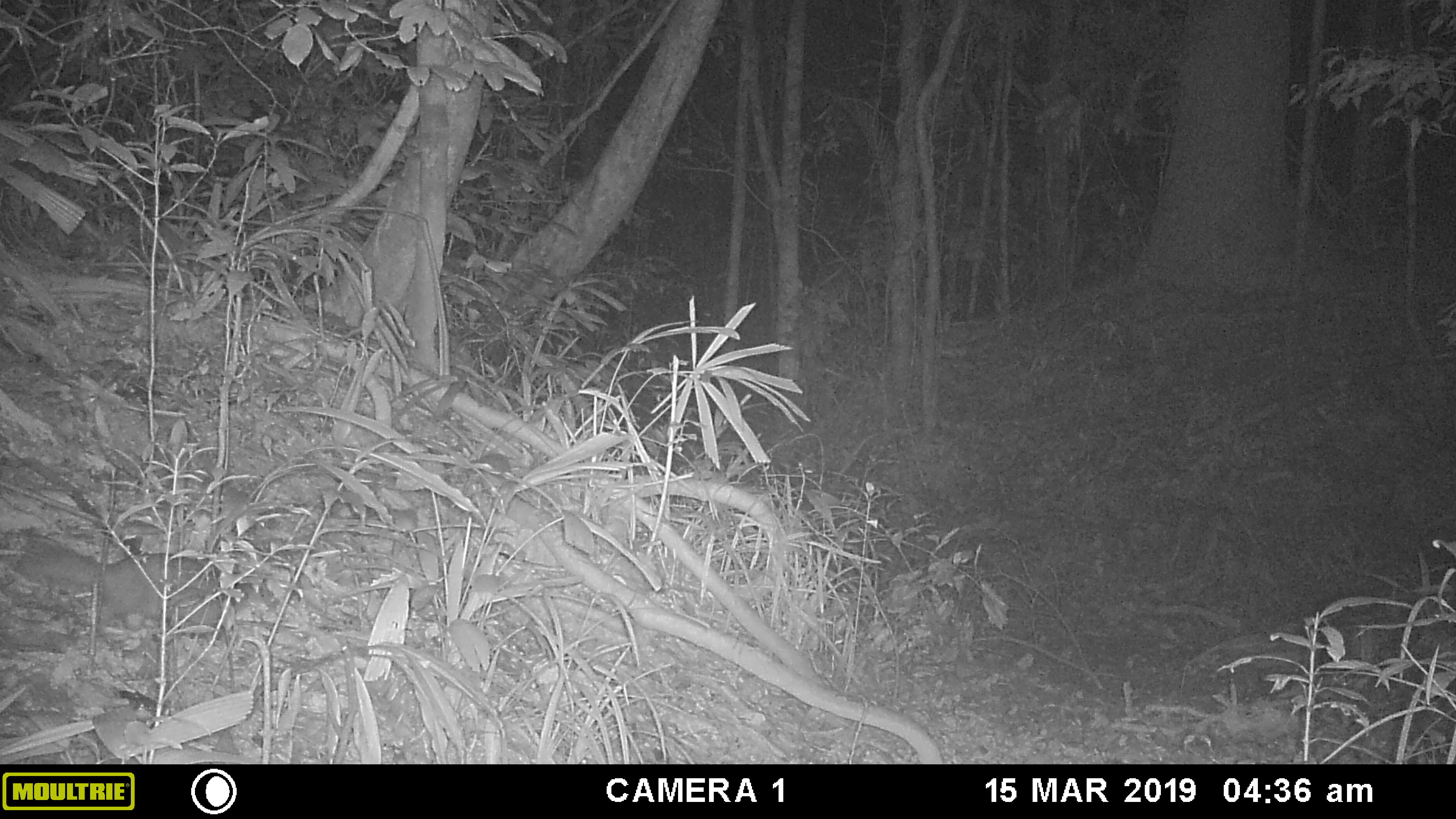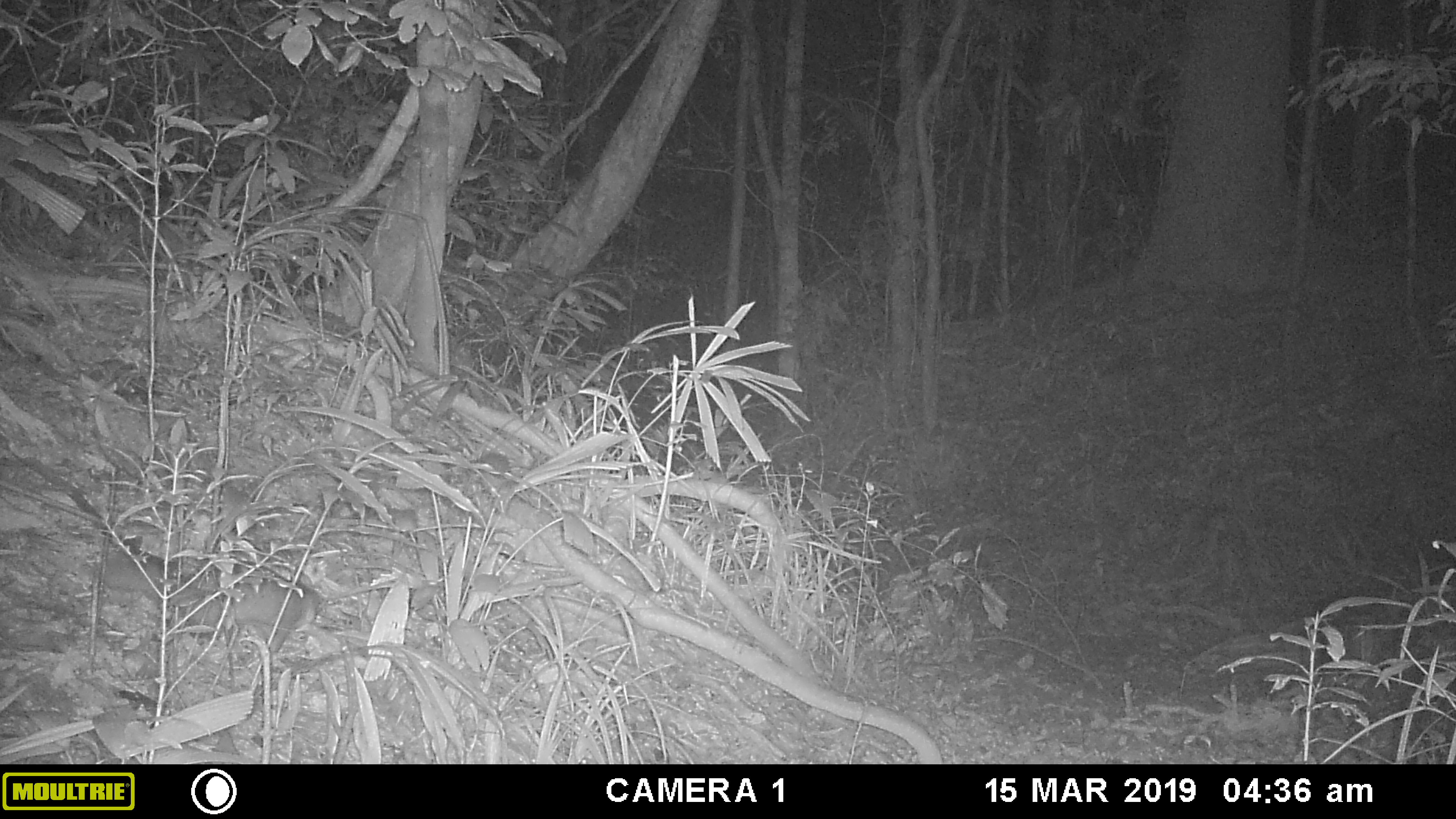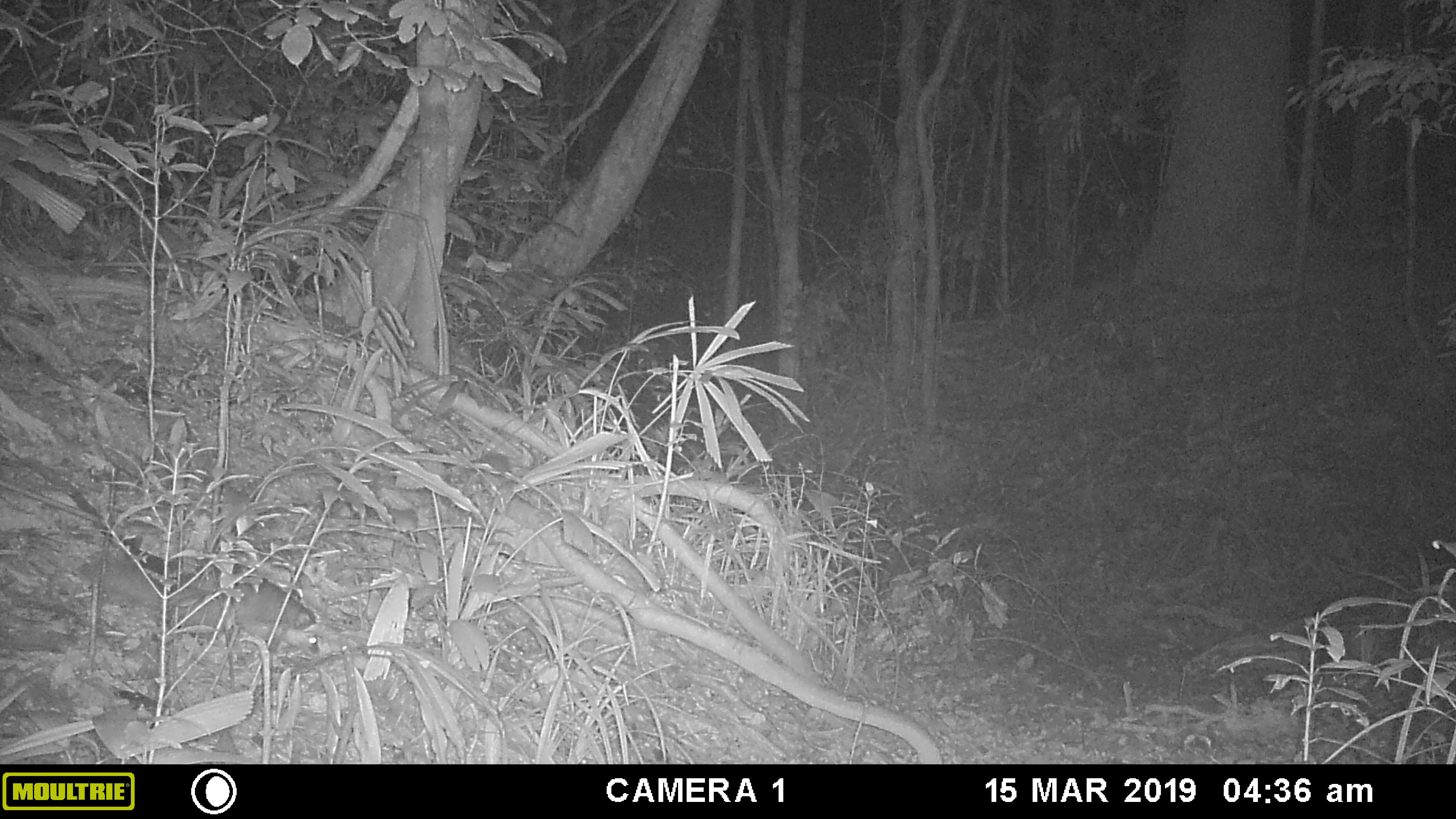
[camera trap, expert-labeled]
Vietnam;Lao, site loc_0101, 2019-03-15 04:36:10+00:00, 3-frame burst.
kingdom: Animalia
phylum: Chordata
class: Mammalia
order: Carnivora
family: Mustelidae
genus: Melogale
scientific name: Melogale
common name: ferret badger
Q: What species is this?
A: Ferret badger (Melogale).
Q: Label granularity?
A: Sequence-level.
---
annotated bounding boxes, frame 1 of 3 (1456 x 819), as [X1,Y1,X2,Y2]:
ferret badger: [0,531,271,641]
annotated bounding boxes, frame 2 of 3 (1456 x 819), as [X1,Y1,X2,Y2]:
ferret badger: [102,534,393,653]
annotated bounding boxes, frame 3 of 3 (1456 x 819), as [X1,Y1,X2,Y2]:
ferret badger: [78,557,319,655]